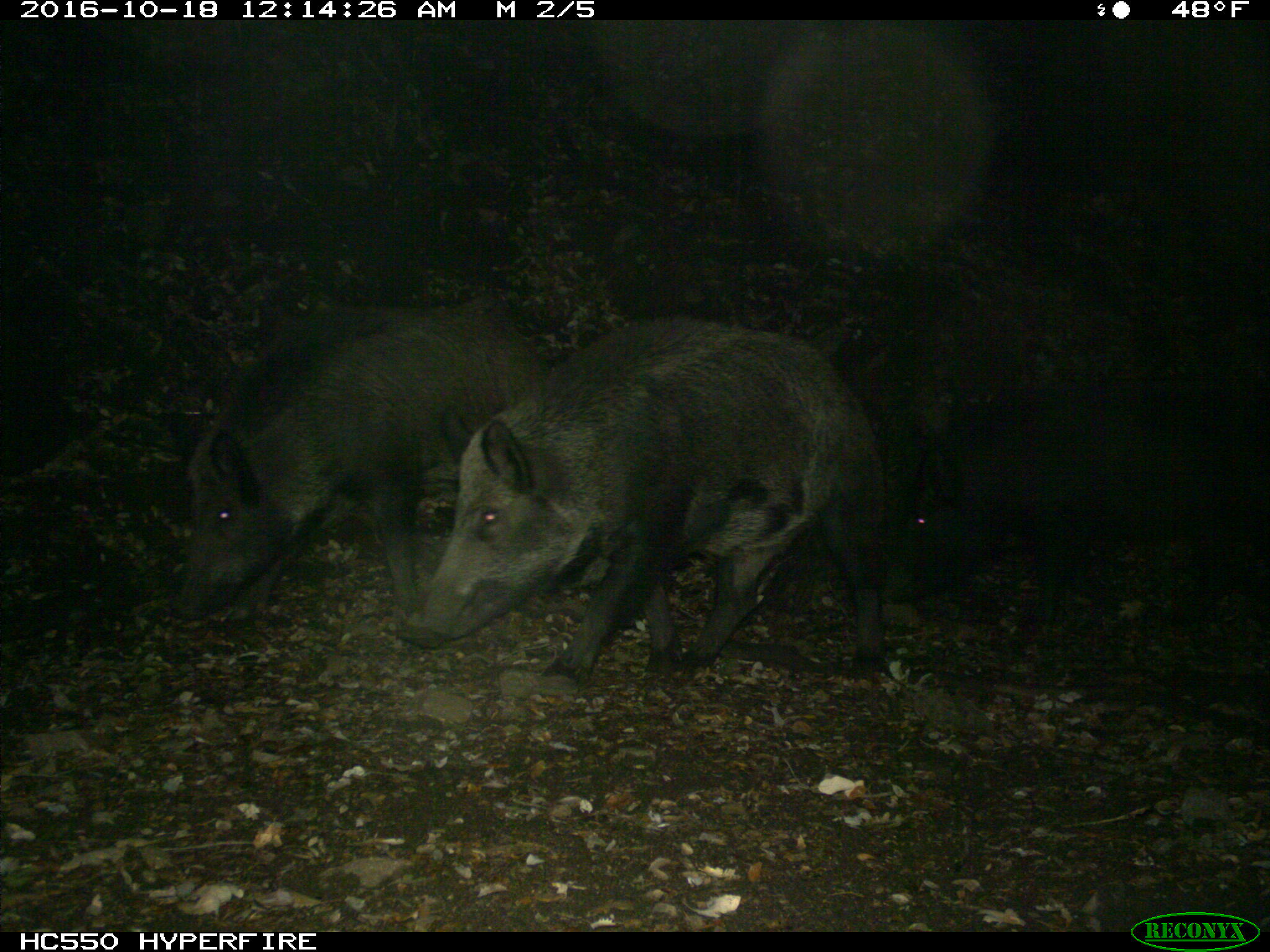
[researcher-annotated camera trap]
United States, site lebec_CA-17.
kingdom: Animalia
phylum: Chordata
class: Mammalia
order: Artiodactyla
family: Suidae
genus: Sus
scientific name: Sus scrofa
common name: wild boar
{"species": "Sus scrofa (wild boar)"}